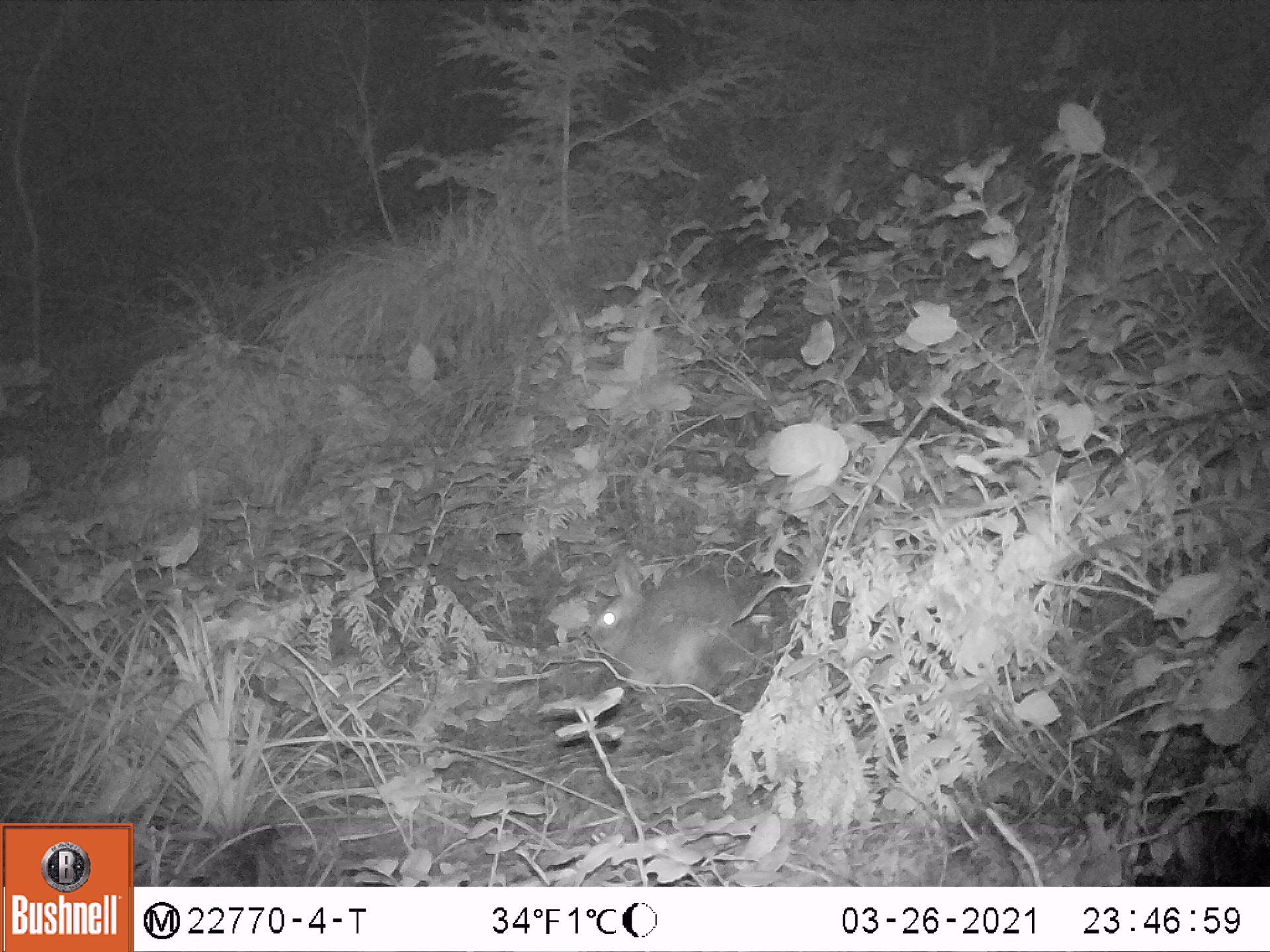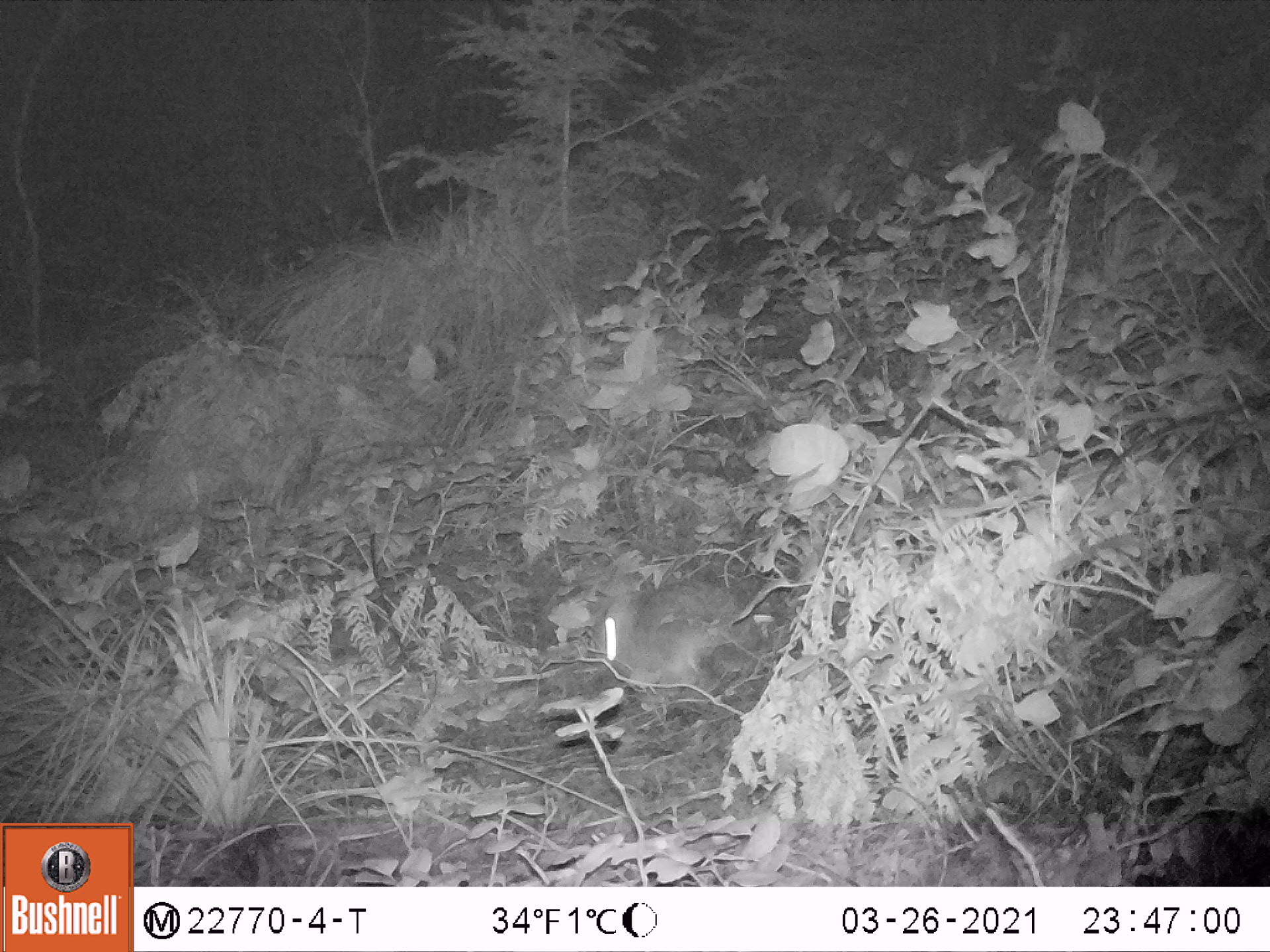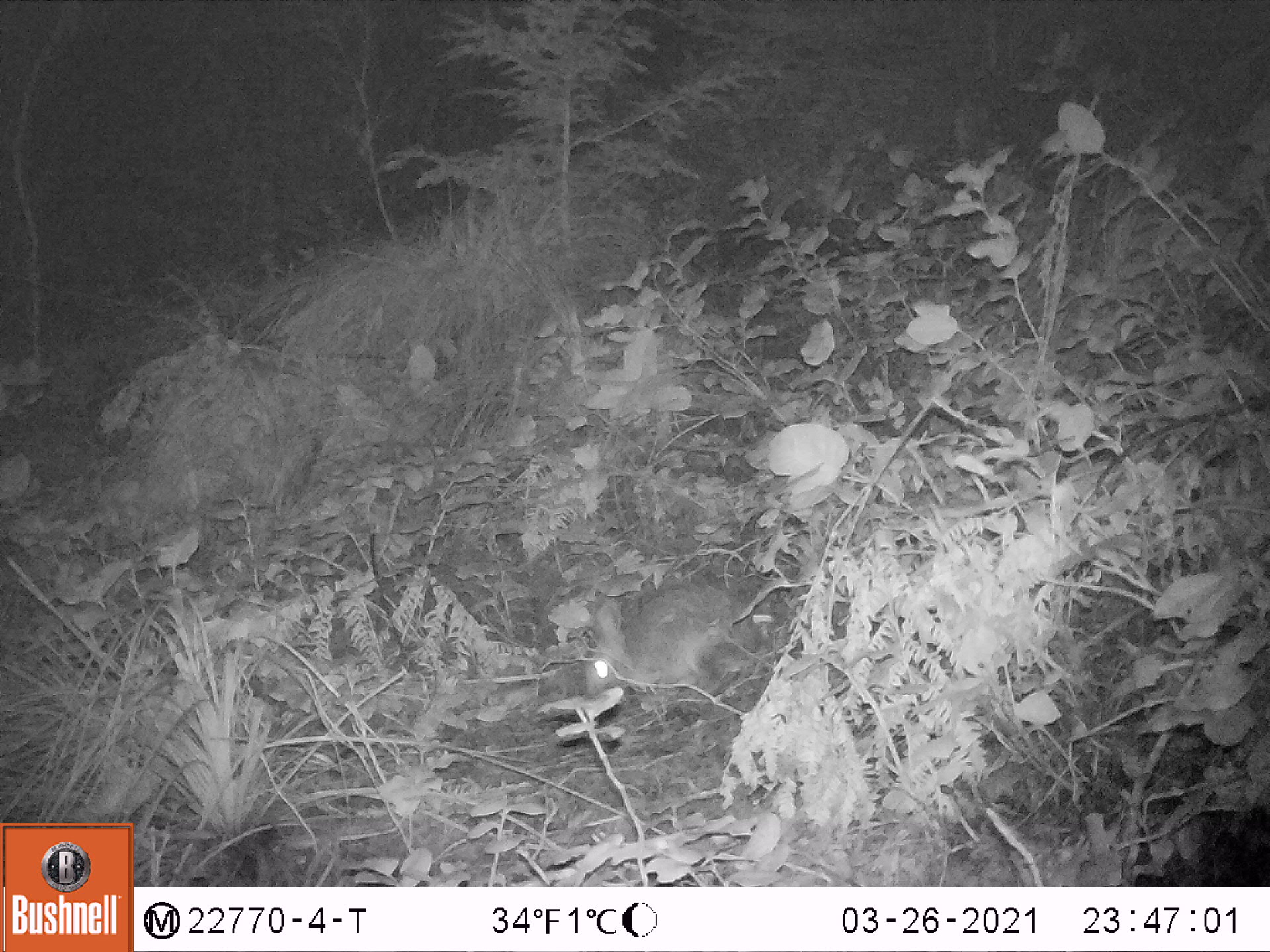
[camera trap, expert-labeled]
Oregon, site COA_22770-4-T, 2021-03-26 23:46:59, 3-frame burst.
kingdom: Animalia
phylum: Chordata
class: Mammalia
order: Lagomorpha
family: Leporidae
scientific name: Leporidae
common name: hares and rabbits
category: leporidae family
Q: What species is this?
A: Leporidae family (hares and rabbits) (Leporidae).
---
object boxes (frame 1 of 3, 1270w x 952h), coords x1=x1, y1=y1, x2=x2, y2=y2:
leporidae family: x1=586, y1=548, x2=767, y2=700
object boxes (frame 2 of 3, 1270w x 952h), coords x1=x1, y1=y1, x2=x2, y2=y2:
leporidae family: x1=582, y1=559, x2=756, y2=704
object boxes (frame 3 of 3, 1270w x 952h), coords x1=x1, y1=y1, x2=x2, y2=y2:
leporidae family: x1=579, y1=576, x2=752, y2=707